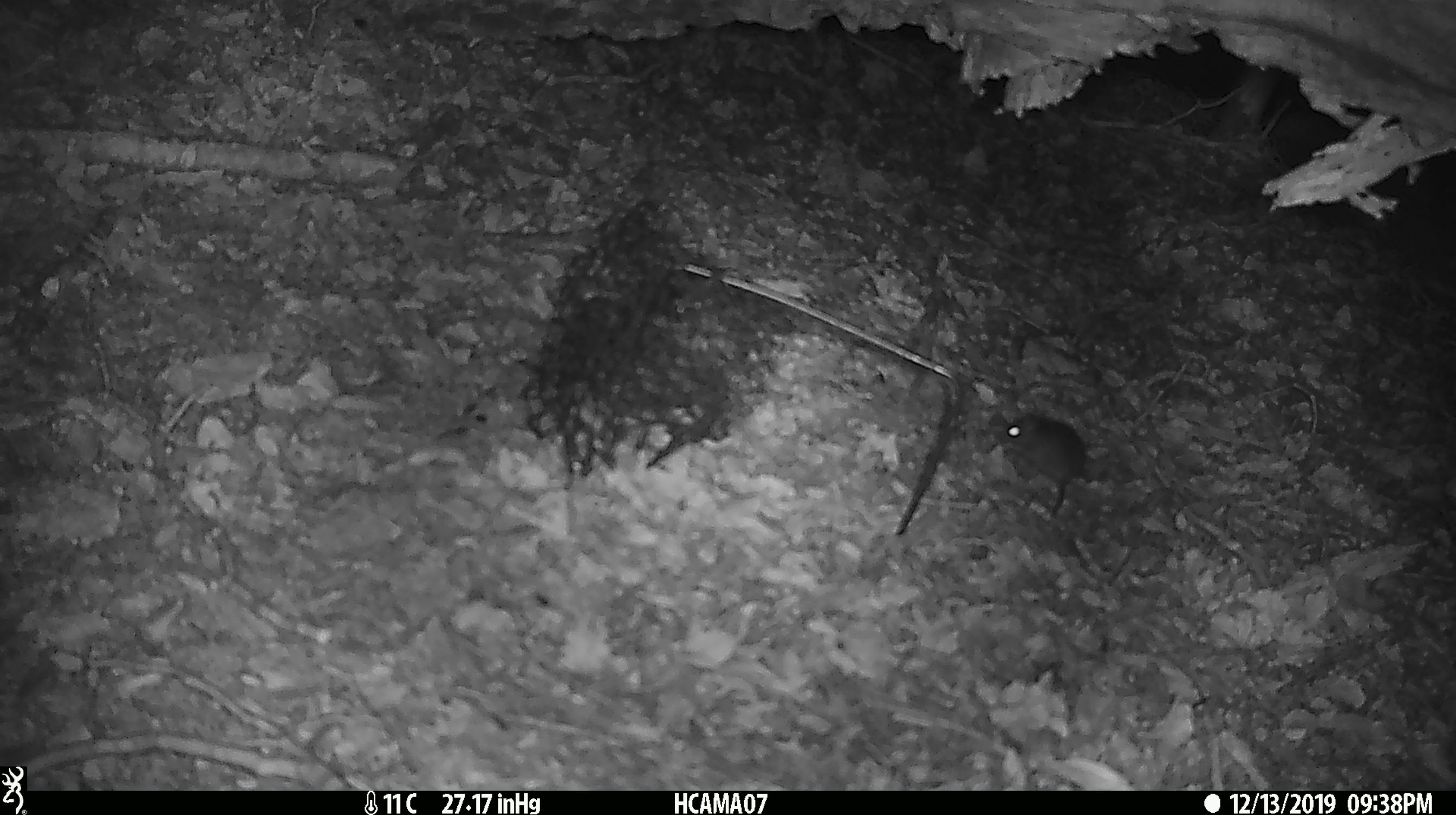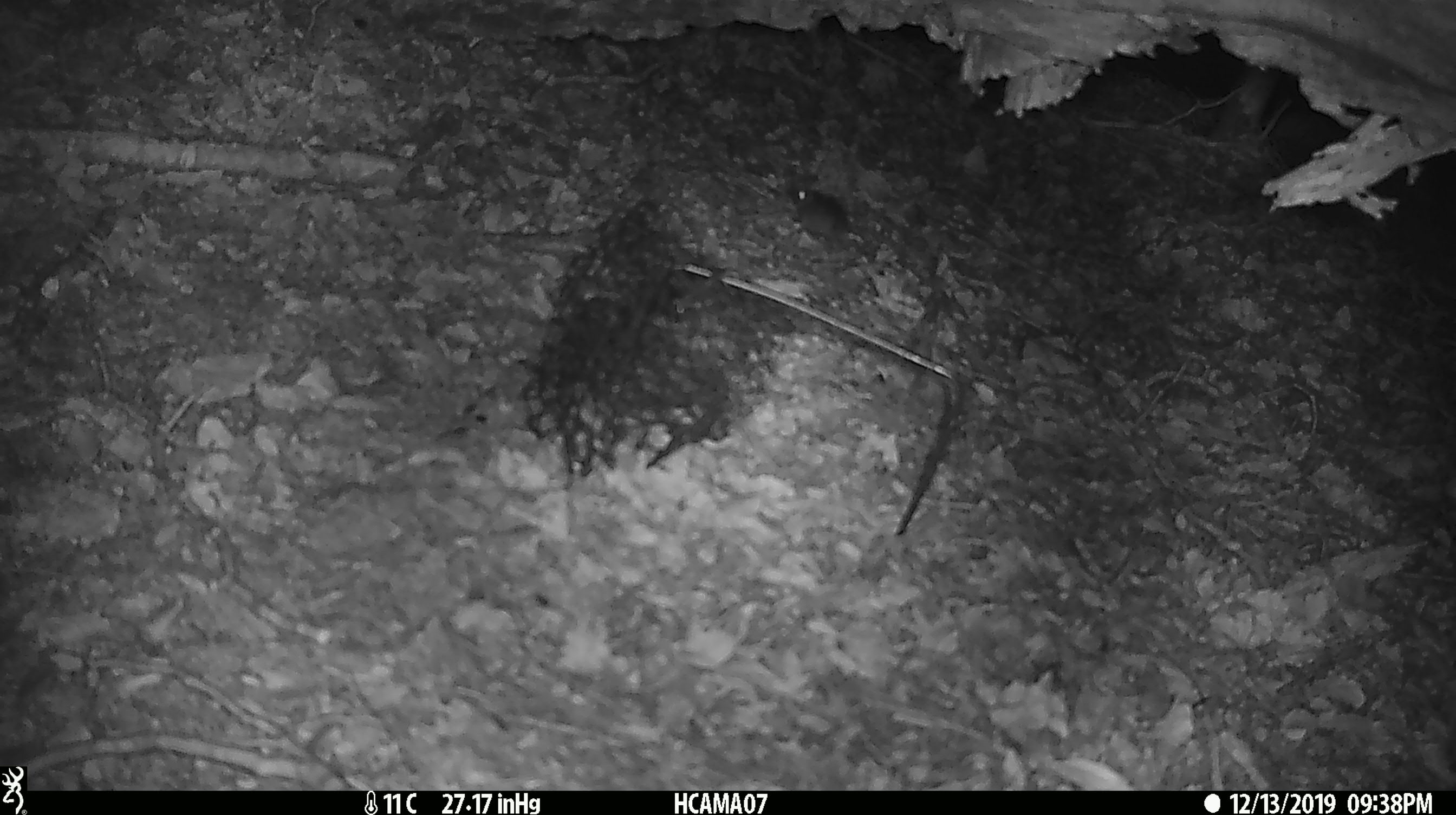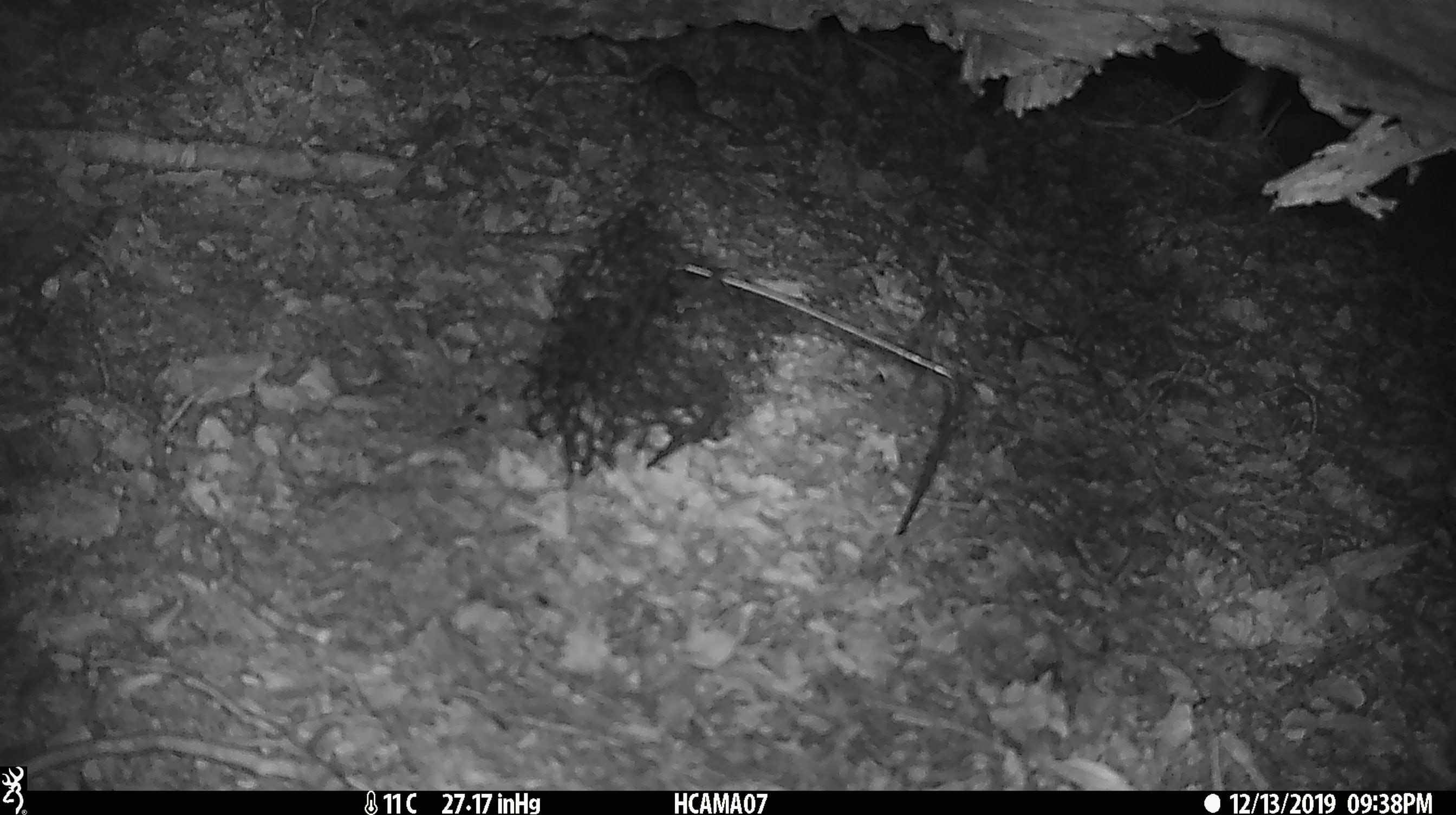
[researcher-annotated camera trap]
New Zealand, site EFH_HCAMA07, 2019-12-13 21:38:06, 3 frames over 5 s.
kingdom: Animalia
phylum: Chordata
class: Mammalia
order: Rodentia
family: Muridae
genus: Mus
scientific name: Mus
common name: mouse